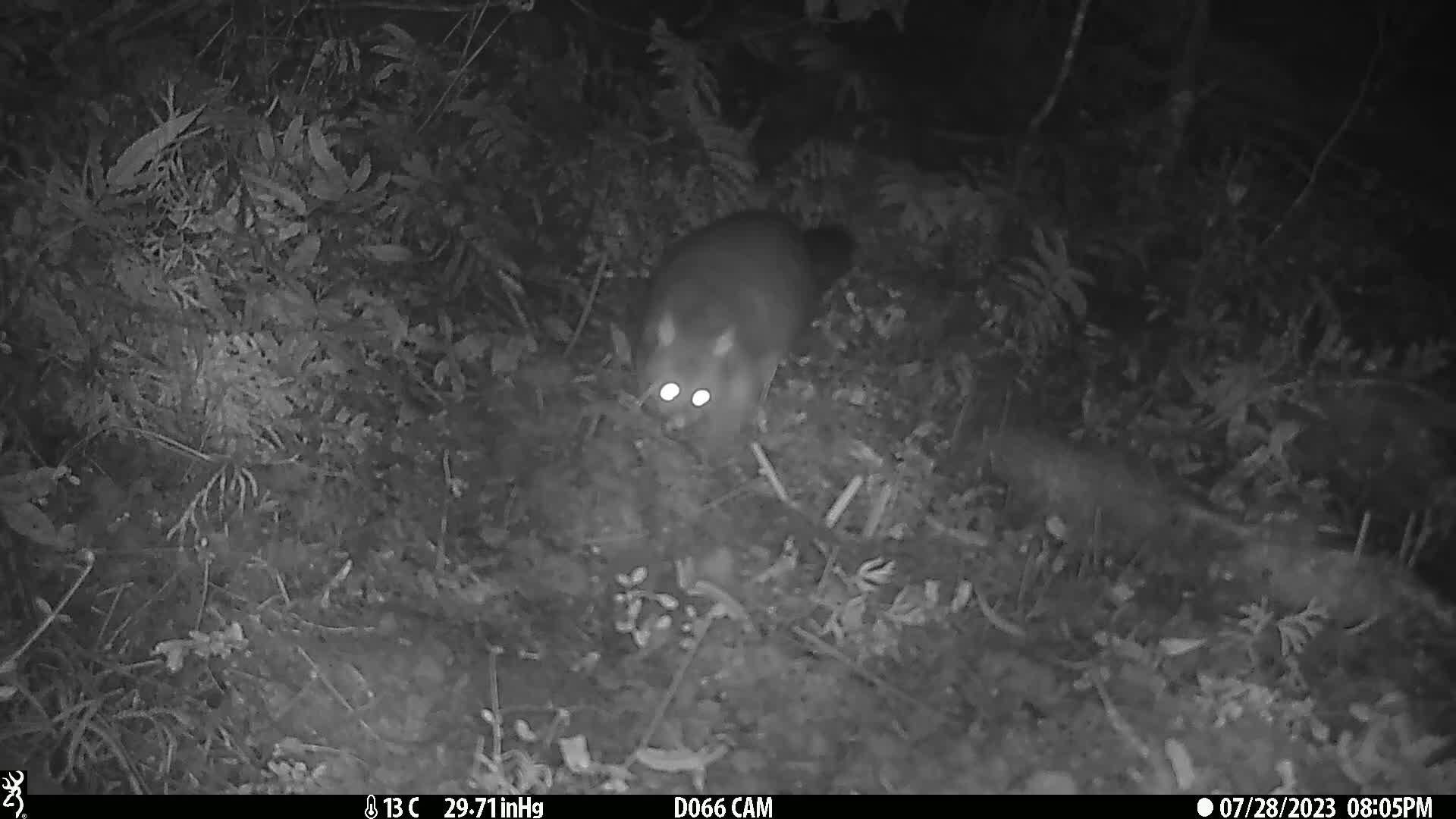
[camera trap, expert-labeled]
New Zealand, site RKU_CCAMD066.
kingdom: Animalia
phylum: Chordata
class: Mammalia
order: Diprotodontia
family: Phalangeridae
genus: Trichosurus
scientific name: Trichosurus vulpecula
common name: common brushtail possum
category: possum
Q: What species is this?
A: Possum (common brushtail possum) (Trichosurus vulpecula).